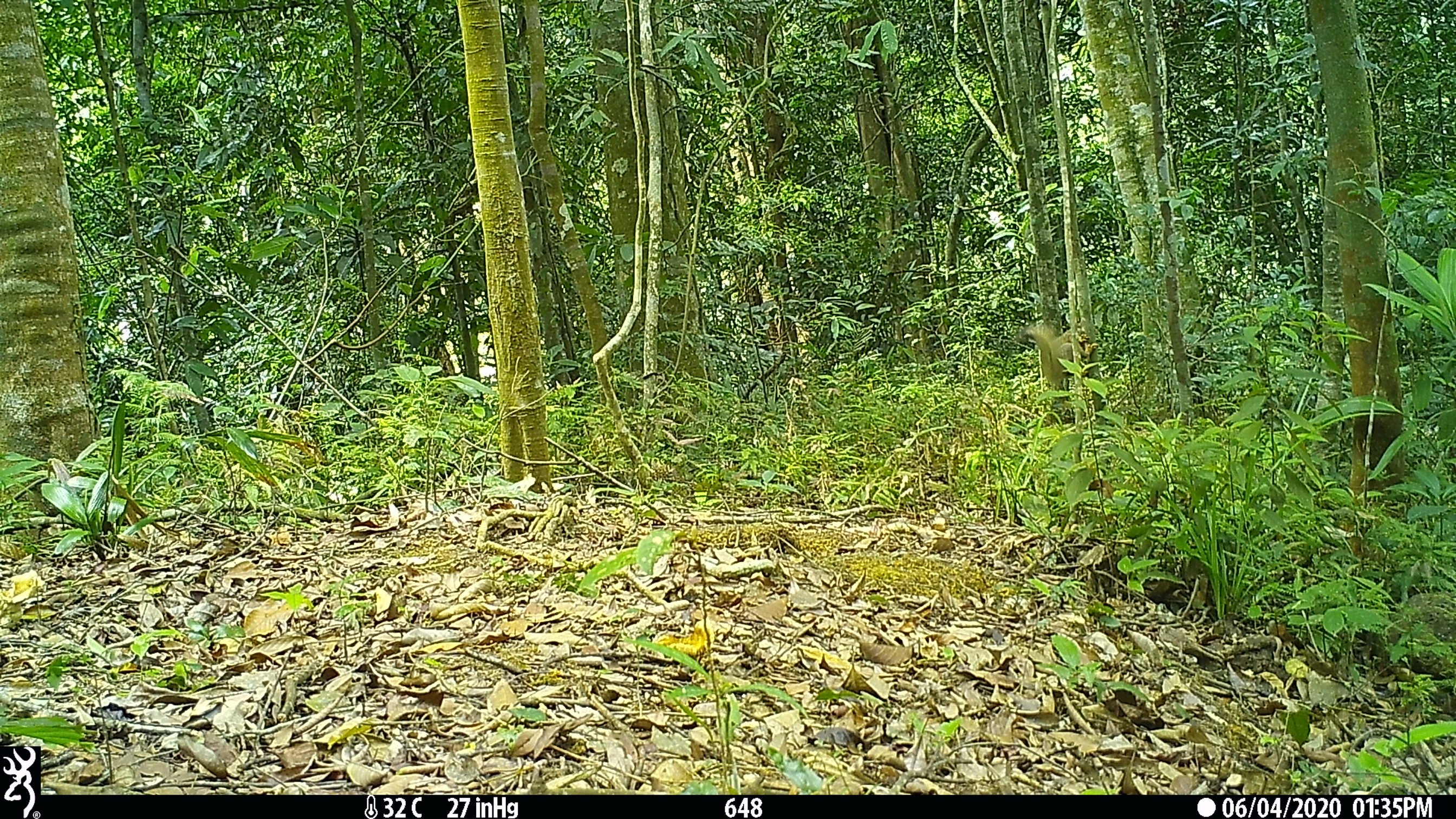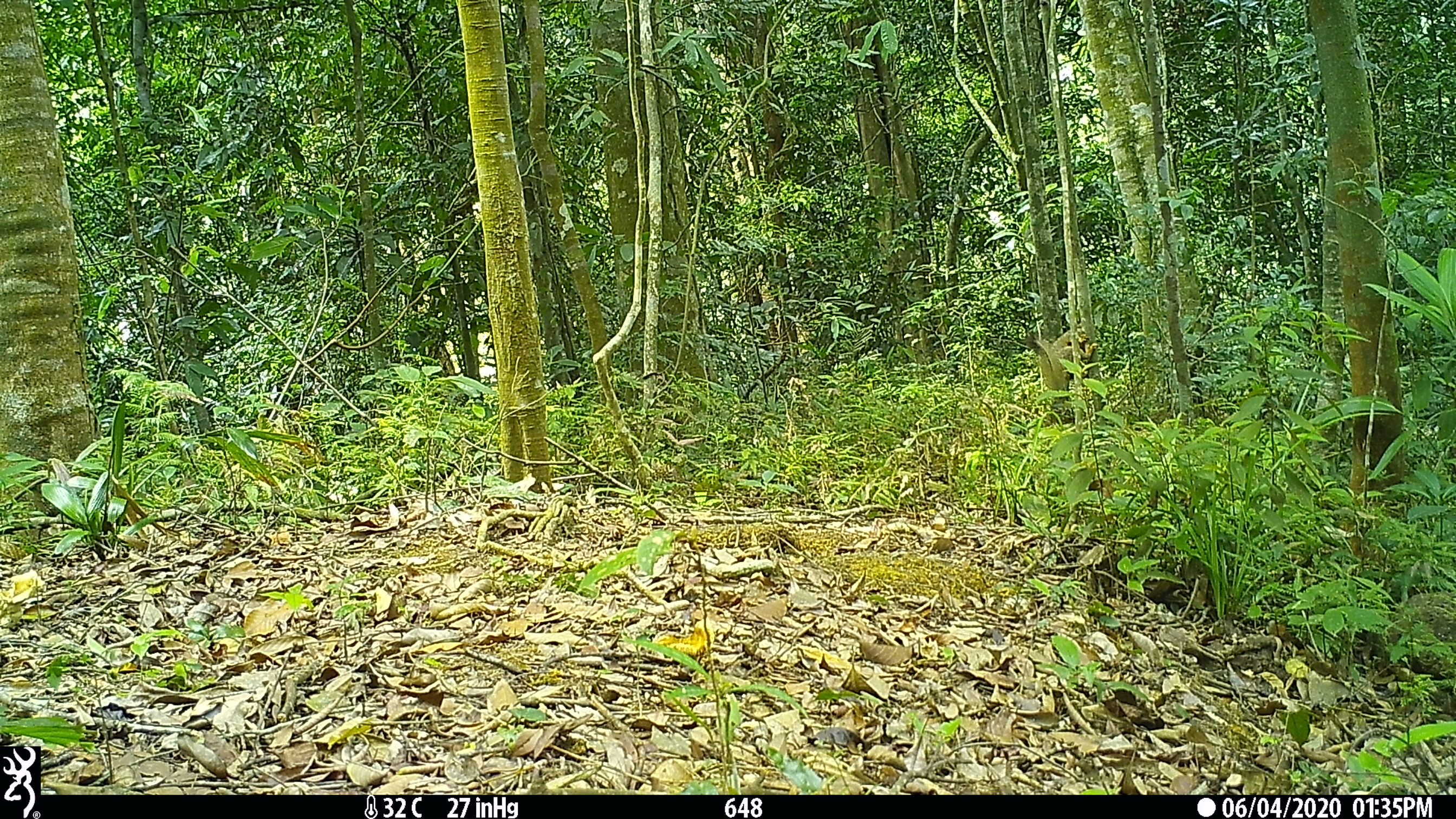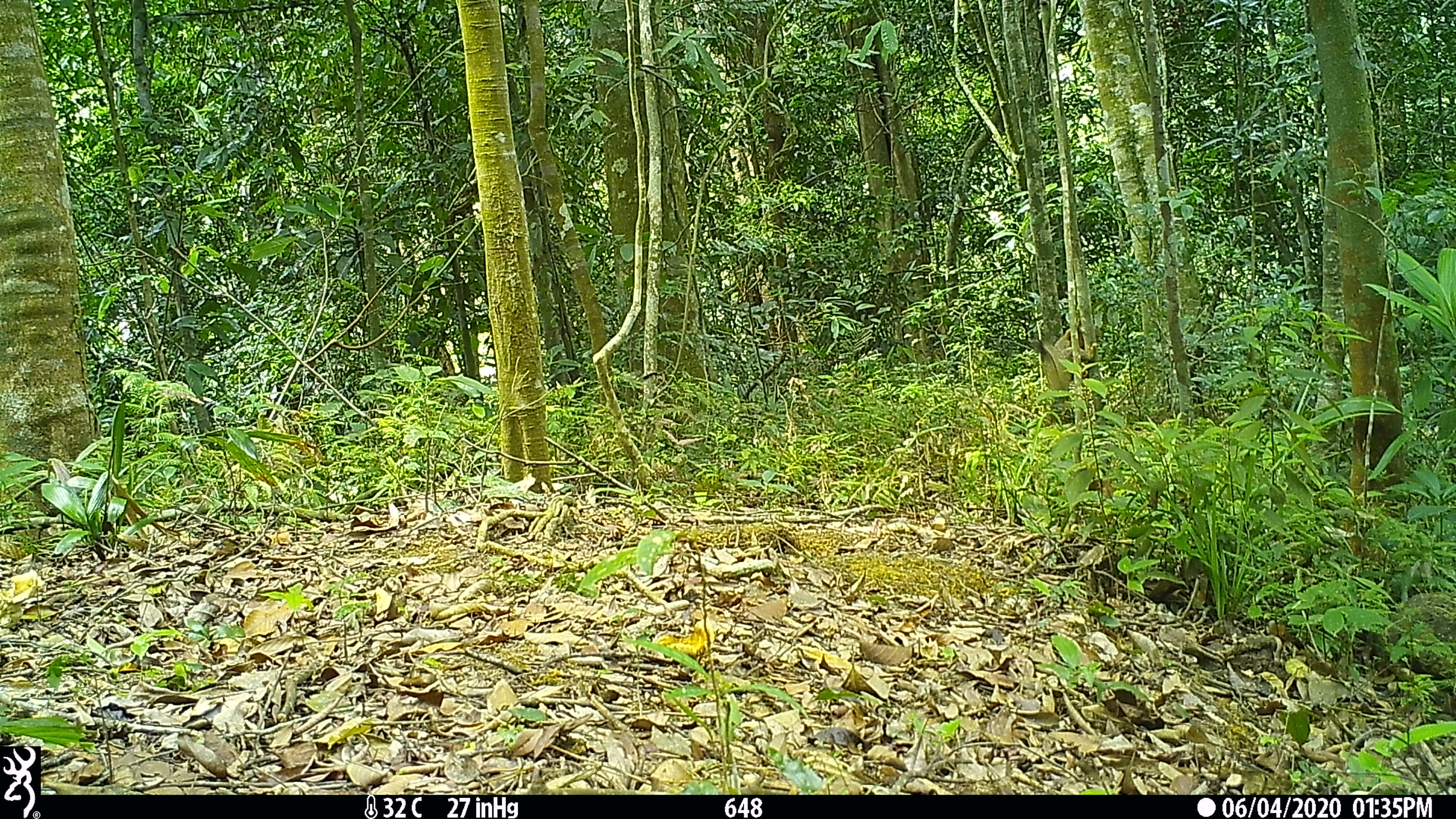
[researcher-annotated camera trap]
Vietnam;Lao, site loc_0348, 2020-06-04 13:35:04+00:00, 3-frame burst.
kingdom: Animalia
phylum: Chordata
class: Mammalia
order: Rodentia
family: Sciuridae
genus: Callosciurus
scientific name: Callosciurus erythraeus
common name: pallas's squirrel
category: pallass squirrel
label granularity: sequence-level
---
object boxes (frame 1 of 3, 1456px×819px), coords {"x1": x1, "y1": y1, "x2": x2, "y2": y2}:
pallass squirrel: {"x1": 1014, "y1": 323, "x2": 1099, "y2": 388}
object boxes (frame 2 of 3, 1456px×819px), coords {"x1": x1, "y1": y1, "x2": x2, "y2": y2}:
pallass squirrel: {"x1": 1022, "y1": 326, "x2": 1099, "y2": 390}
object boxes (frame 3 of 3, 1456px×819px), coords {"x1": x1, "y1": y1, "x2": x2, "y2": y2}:
pallass squirrel: {"x1": 1030, "y1": 326, "x2": 1099, "y2": 390}